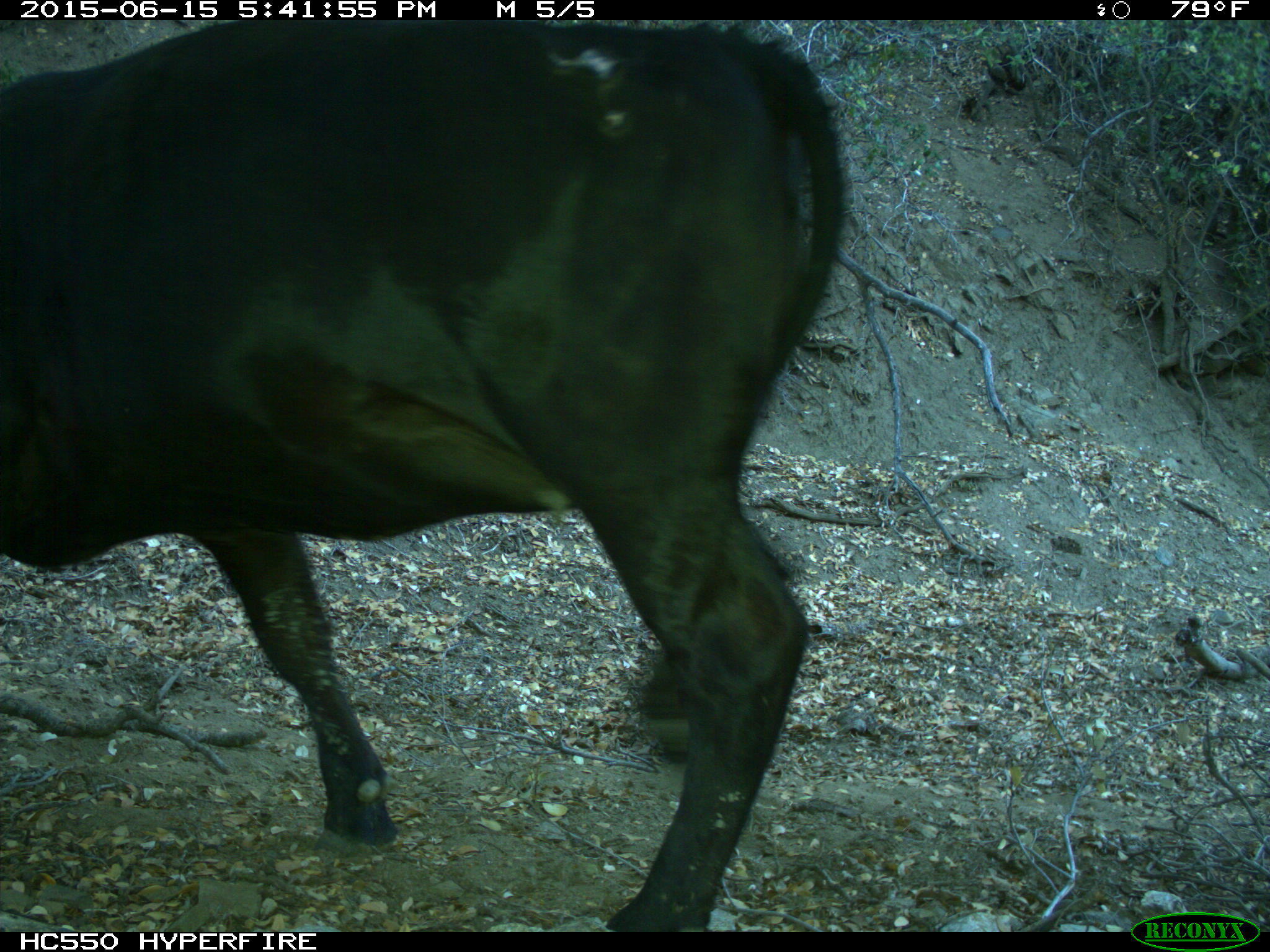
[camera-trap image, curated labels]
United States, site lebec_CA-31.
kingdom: Animalia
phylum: Chordata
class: Mammalia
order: Artiodactyla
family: Bovidae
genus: Bos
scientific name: Bos taurus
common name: domestic cow